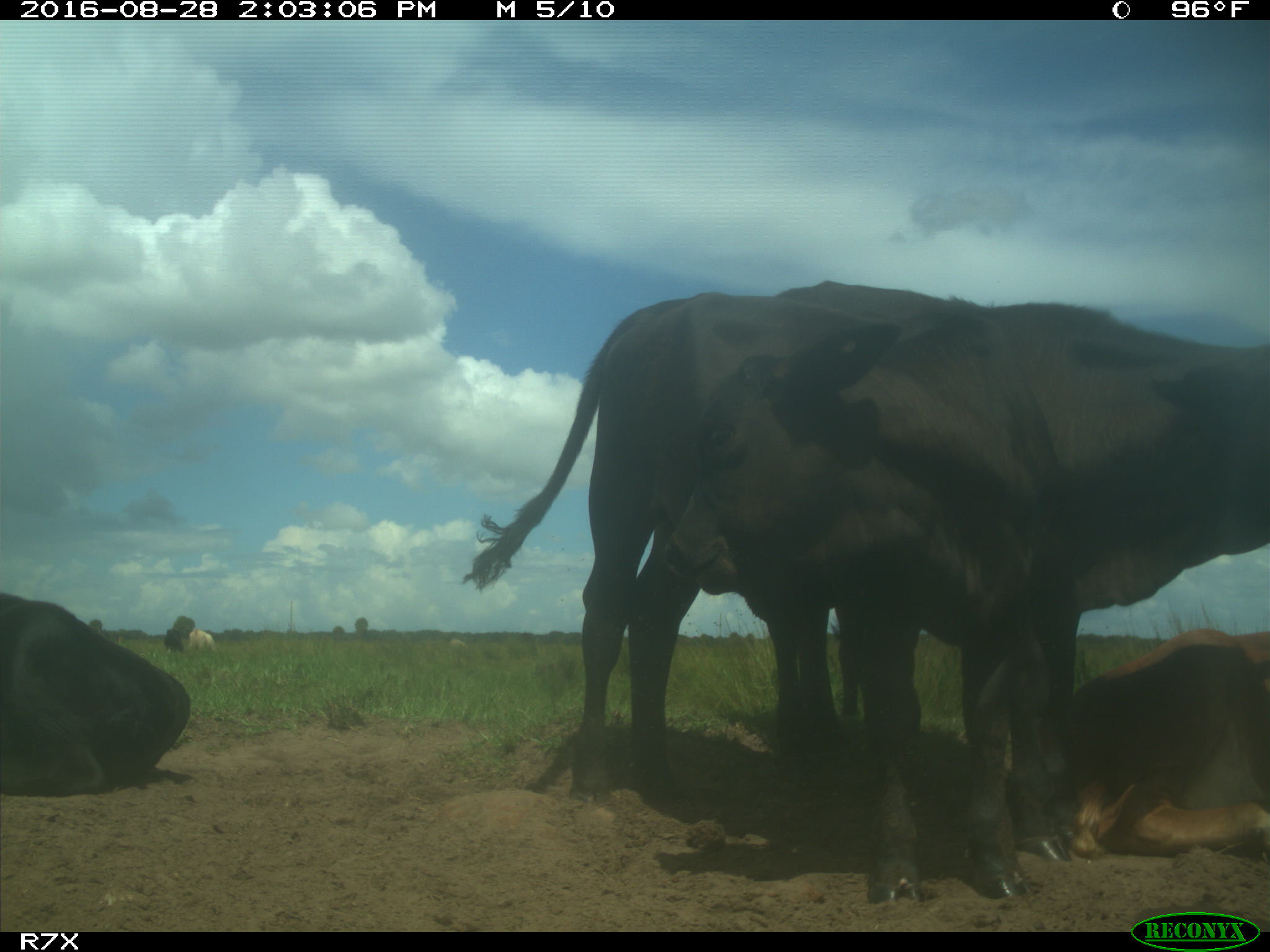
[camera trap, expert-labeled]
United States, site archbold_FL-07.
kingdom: Animalia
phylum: Chordata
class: Mammalia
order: Artiodactyla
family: Bovidae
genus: Bos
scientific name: Bos taurus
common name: domestic cow